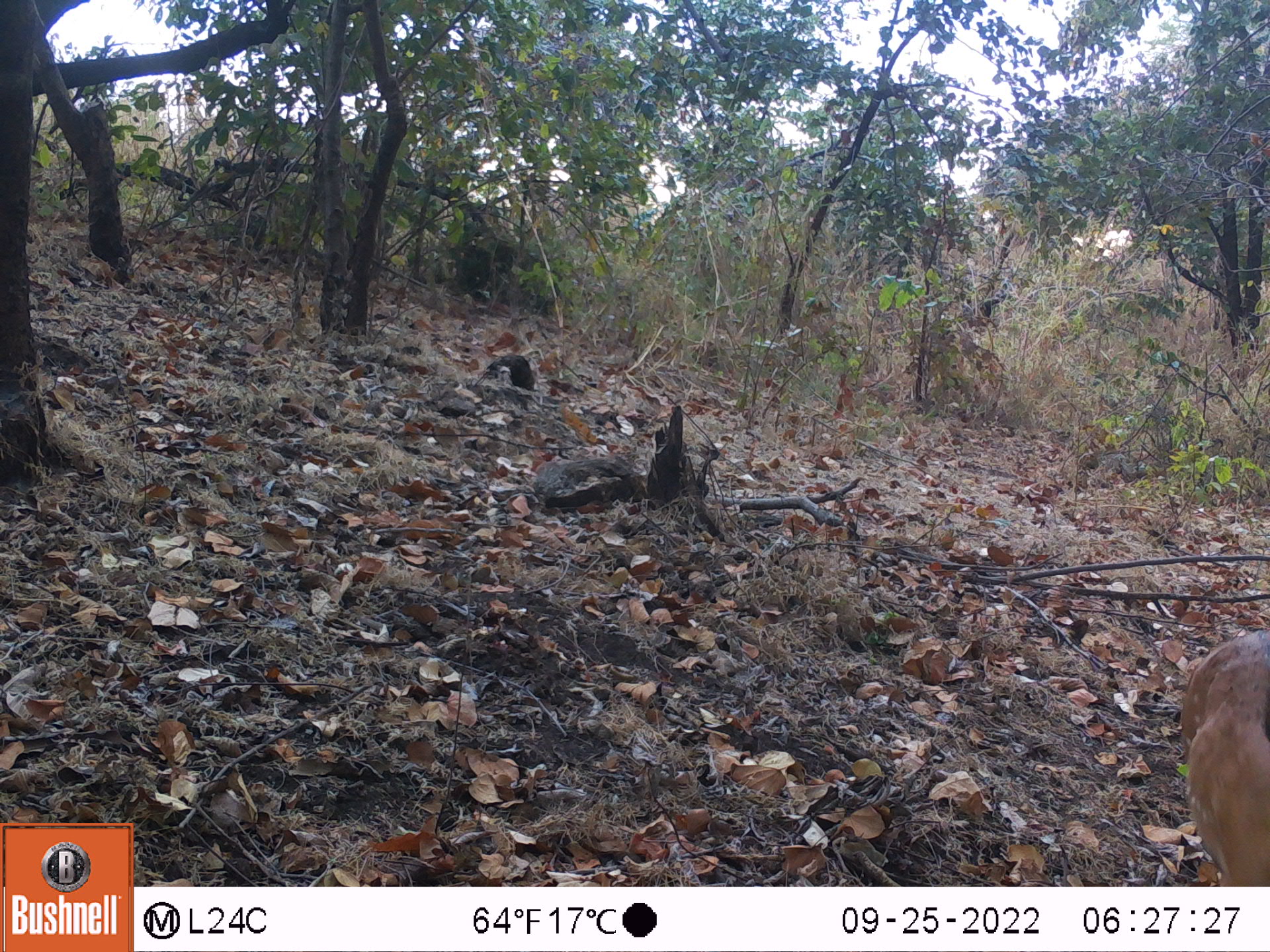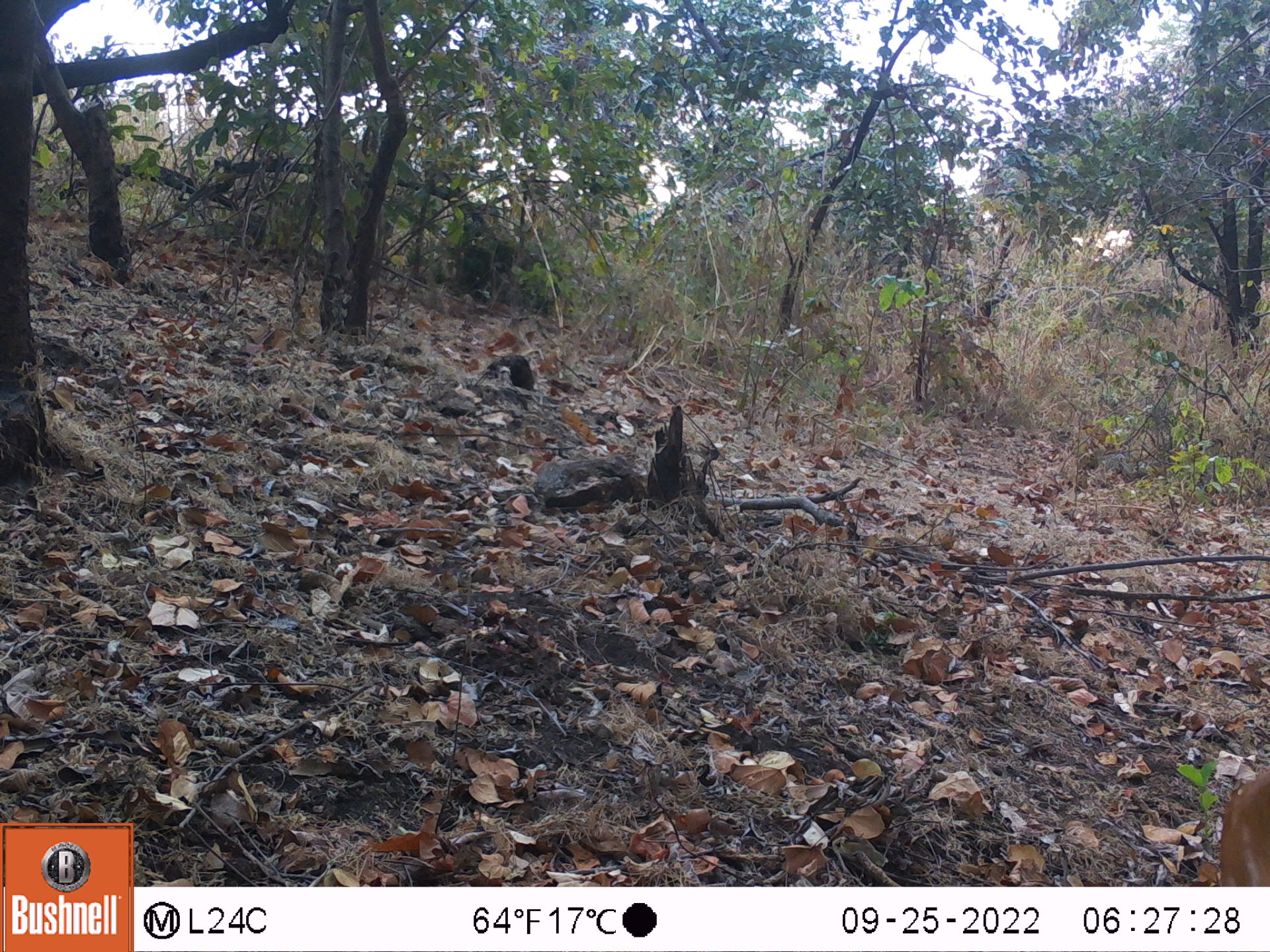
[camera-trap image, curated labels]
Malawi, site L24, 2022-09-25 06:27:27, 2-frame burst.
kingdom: Animalia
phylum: Chordata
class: Mammalia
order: Artiodactyla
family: Bovidae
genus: Tragelaphus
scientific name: Tragelaphus sylvaticus sylvaticus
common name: cape bushbuck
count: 1